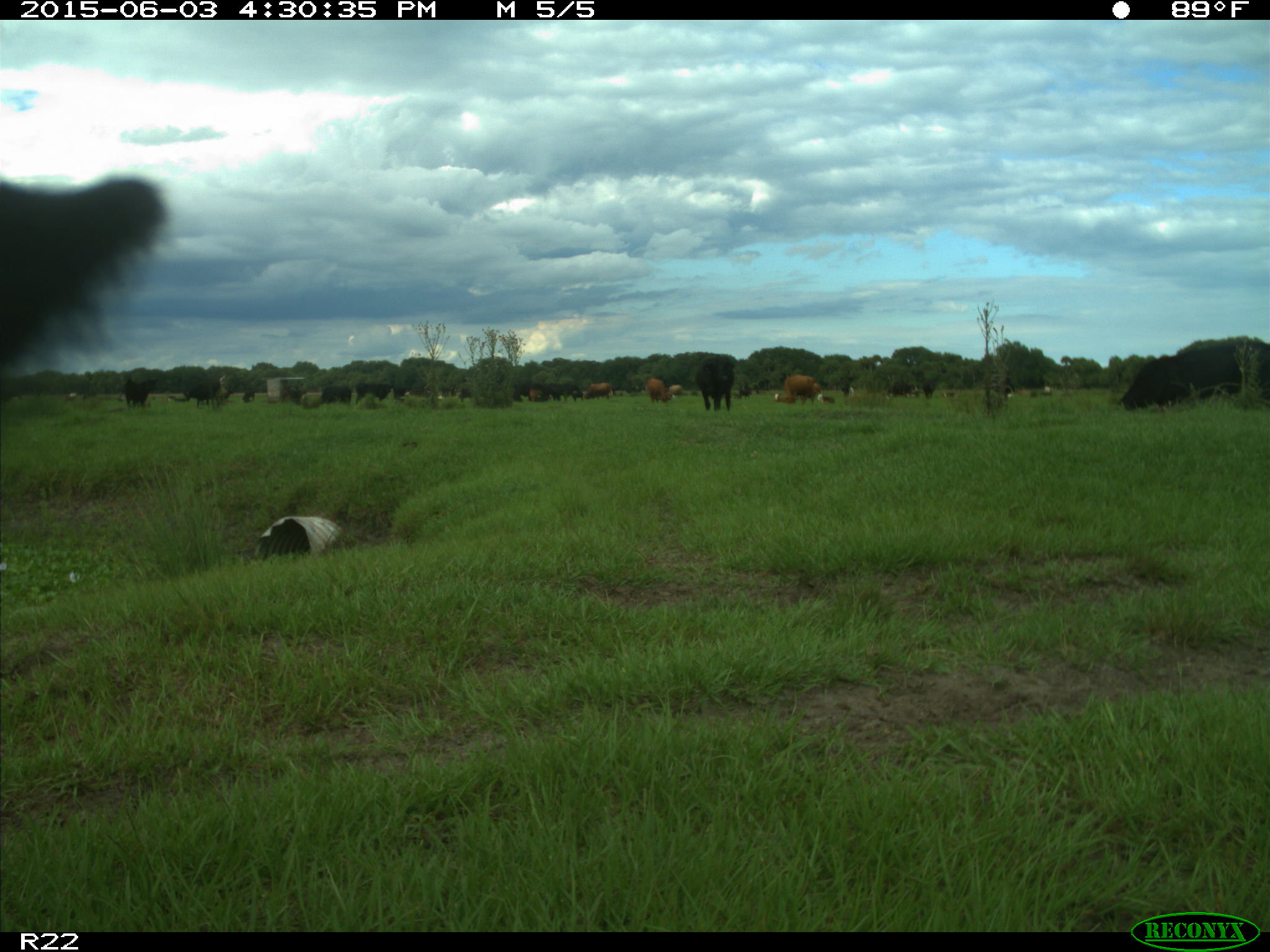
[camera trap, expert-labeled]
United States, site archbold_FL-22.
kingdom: Animalia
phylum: Chordata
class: Mammalia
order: Artiodactyla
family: Bovidae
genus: Bos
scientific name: Bos taurus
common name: domestic cow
Bos taurus (domestic cow).